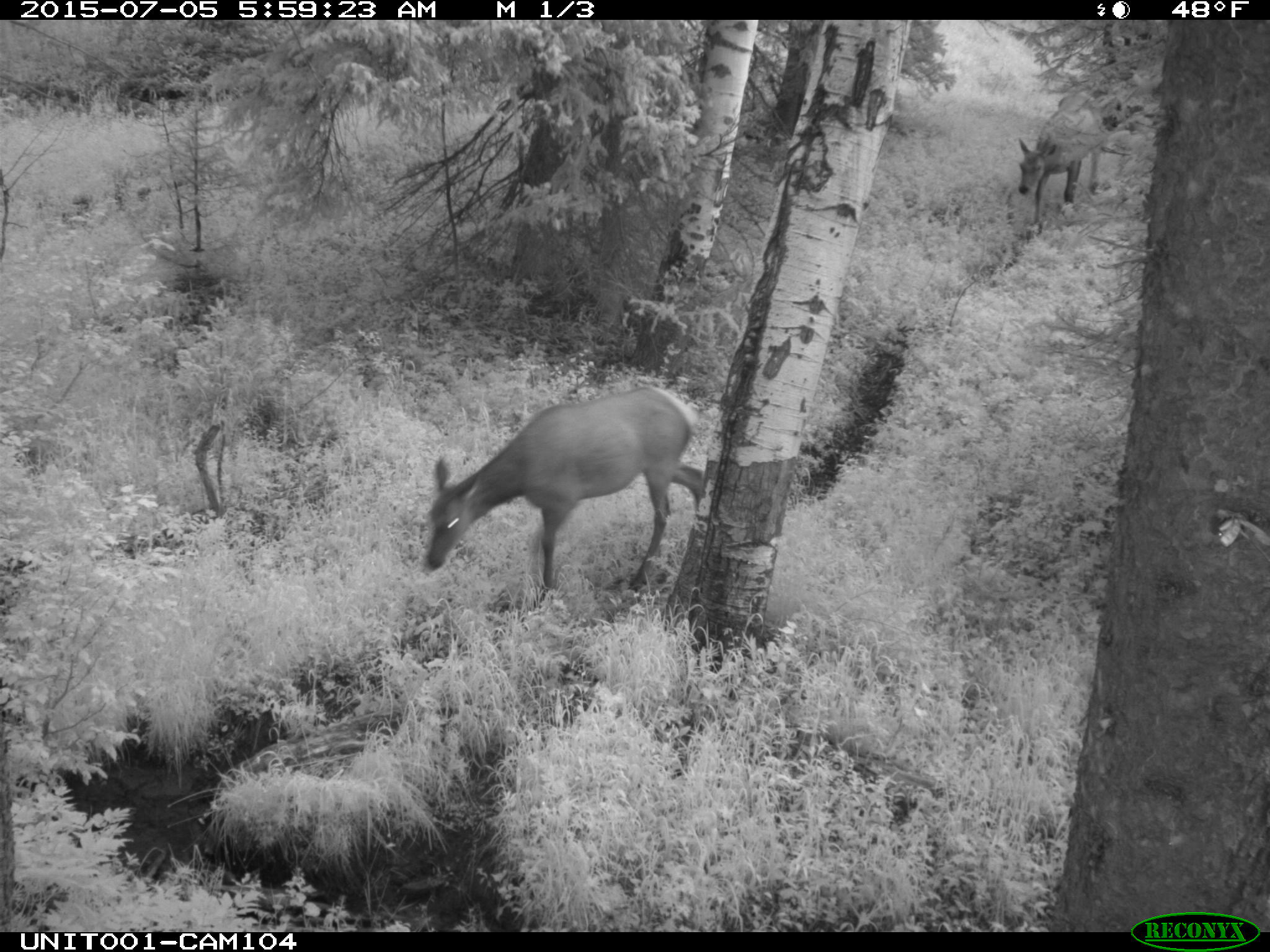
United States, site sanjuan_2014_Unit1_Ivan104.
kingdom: Animalia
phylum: Chordata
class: Mammalia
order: Artiodactyla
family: Cervidae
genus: Cervus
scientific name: Cervus elaphus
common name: red deer